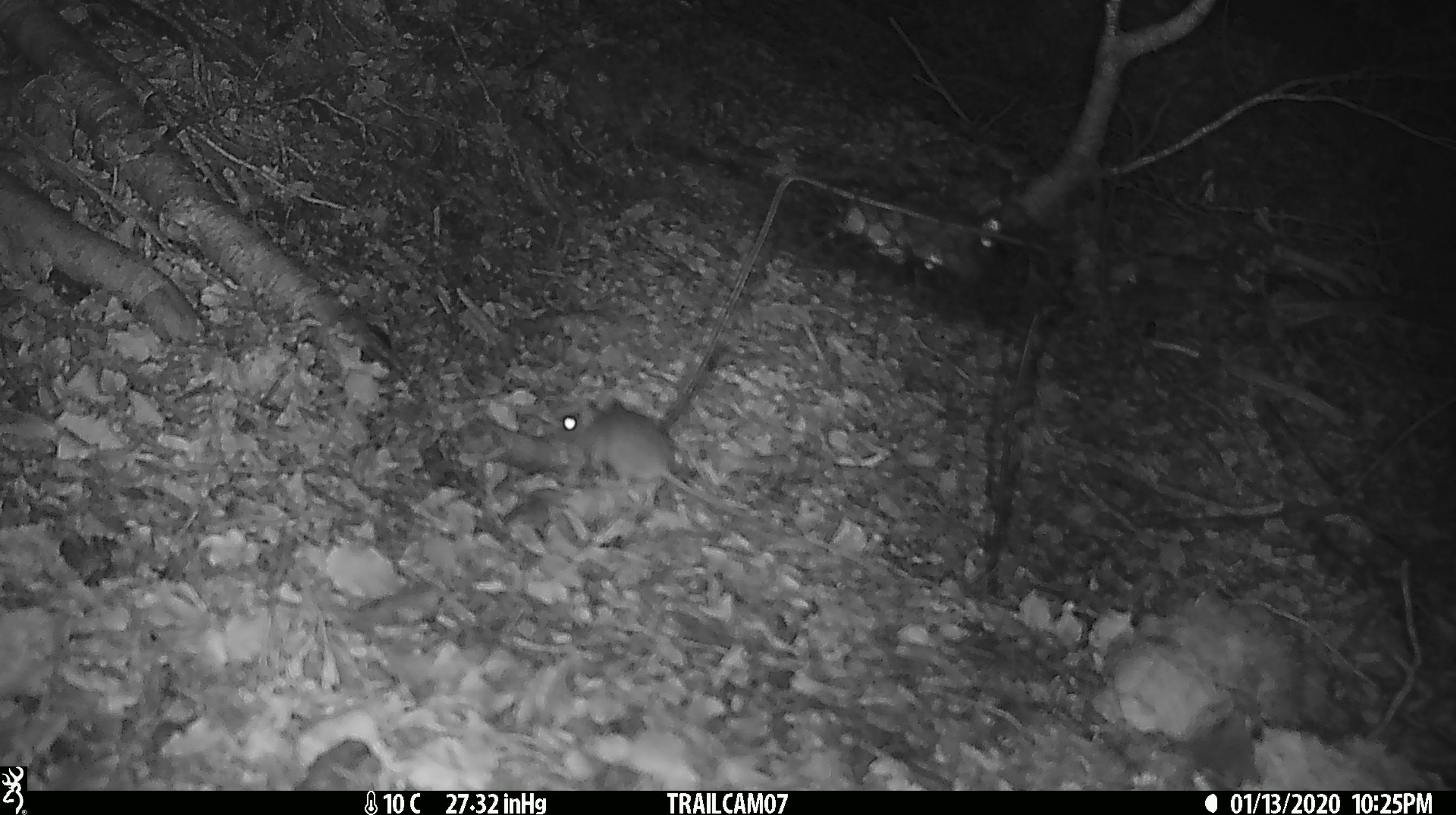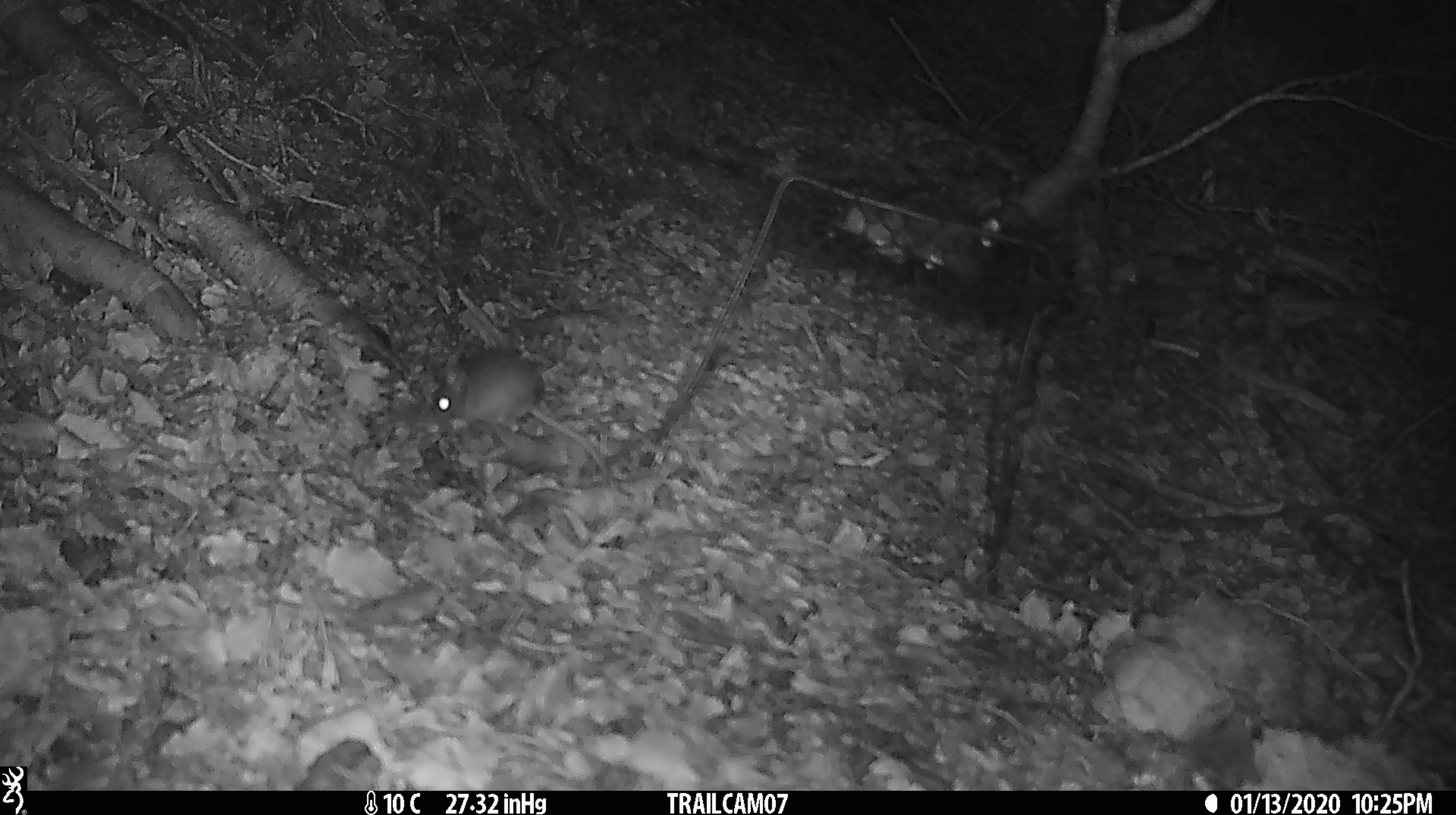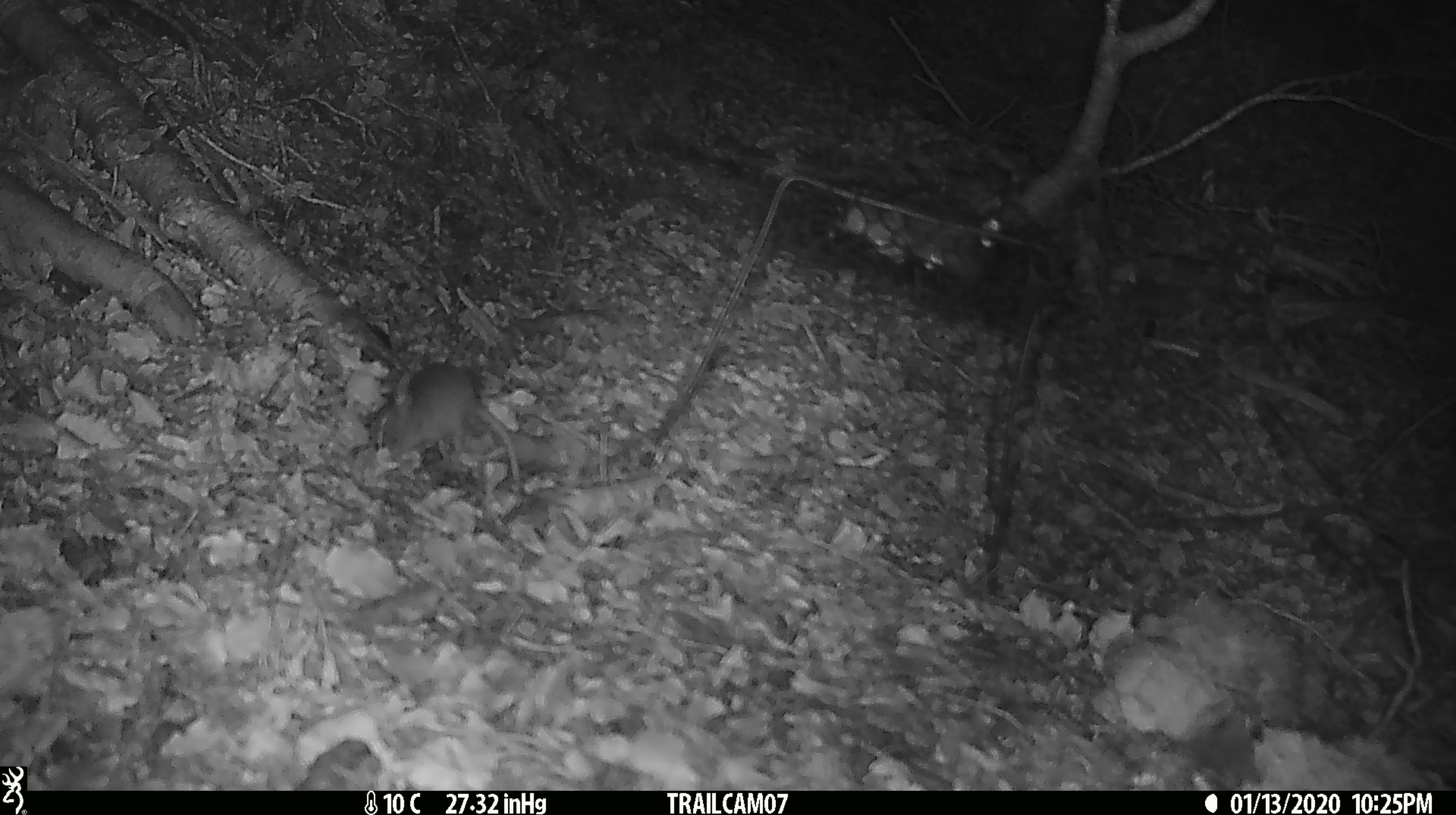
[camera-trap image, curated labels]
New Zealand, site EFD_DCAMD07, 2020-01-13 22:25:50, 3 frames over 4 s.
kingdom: Animalia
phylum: Chordata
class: Mammalia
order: Rodentia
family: Muridae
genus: Mus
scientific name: Mus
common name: mouse